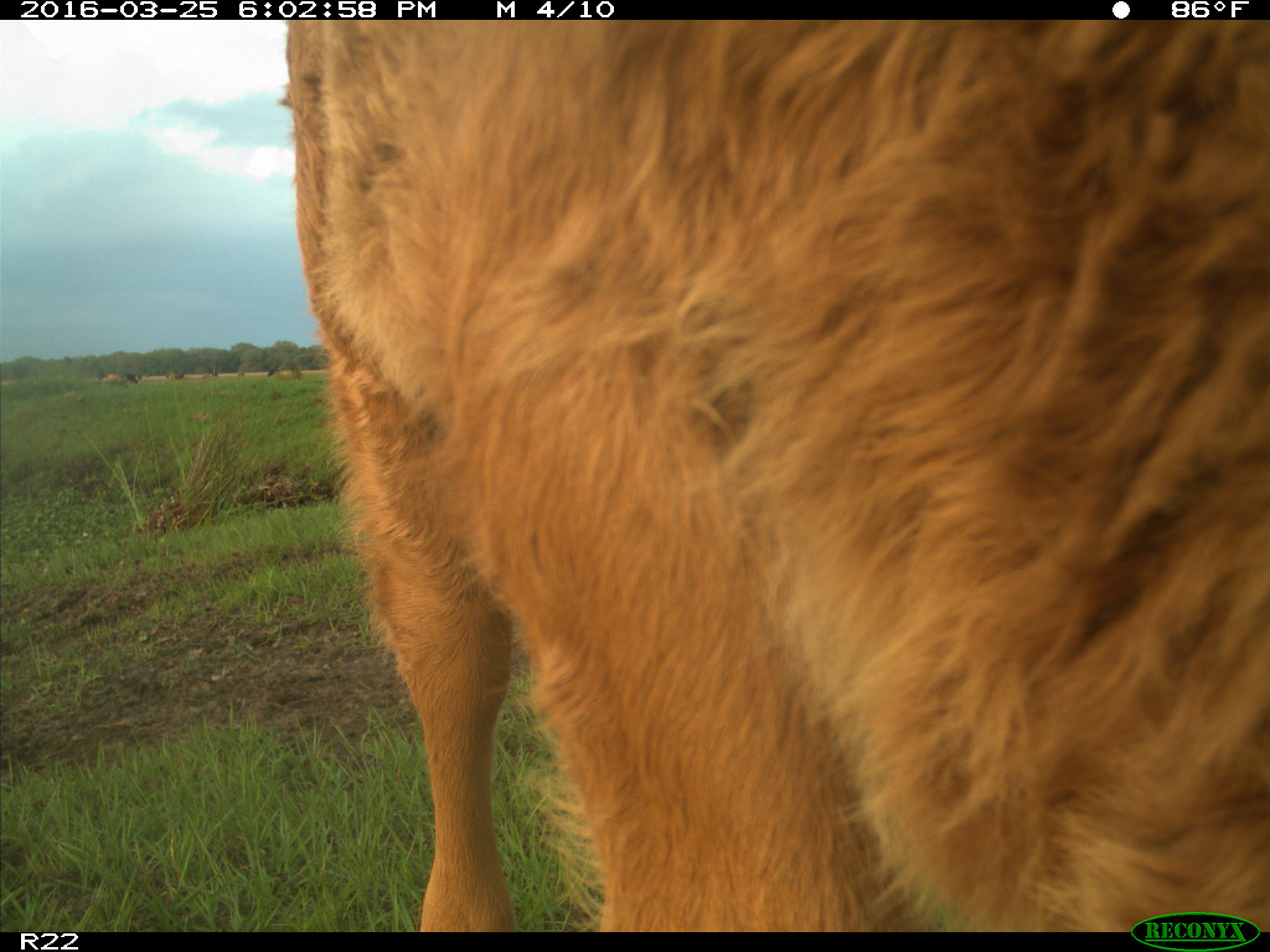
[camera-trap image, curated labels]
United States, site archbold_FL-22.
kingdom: Animalia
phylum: Chordata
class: Mammalia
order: Artiodactyla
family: Bovidae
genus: Bos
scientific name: Bos taurus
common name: domestic cow